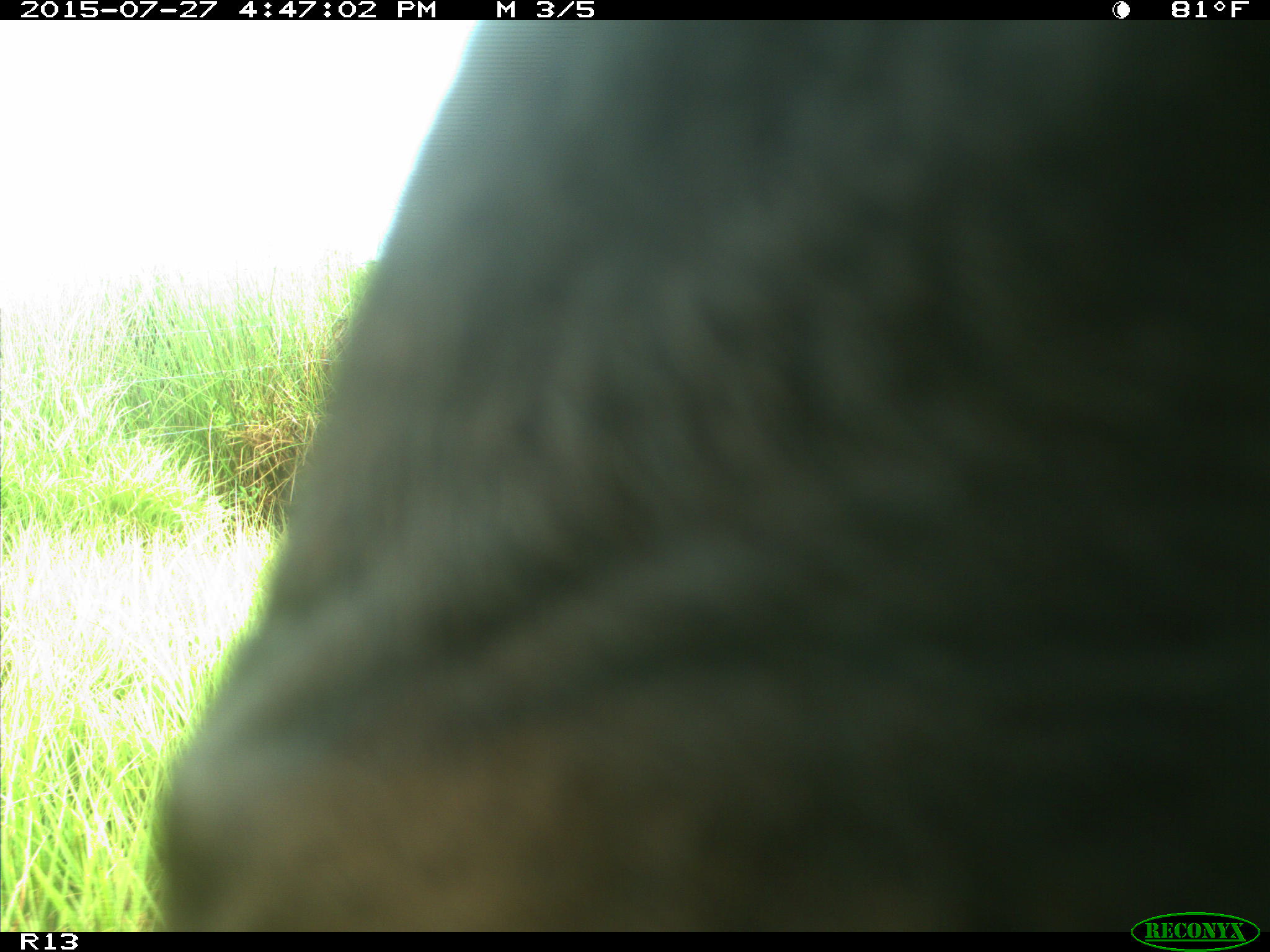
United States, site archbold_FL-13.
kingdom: Animalia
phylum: Chordata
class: Mammalia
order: Artiodactyla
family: Bovidae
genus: Bos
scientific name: Bos taurus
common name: domestic cow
Bos taurus (domestic cow).